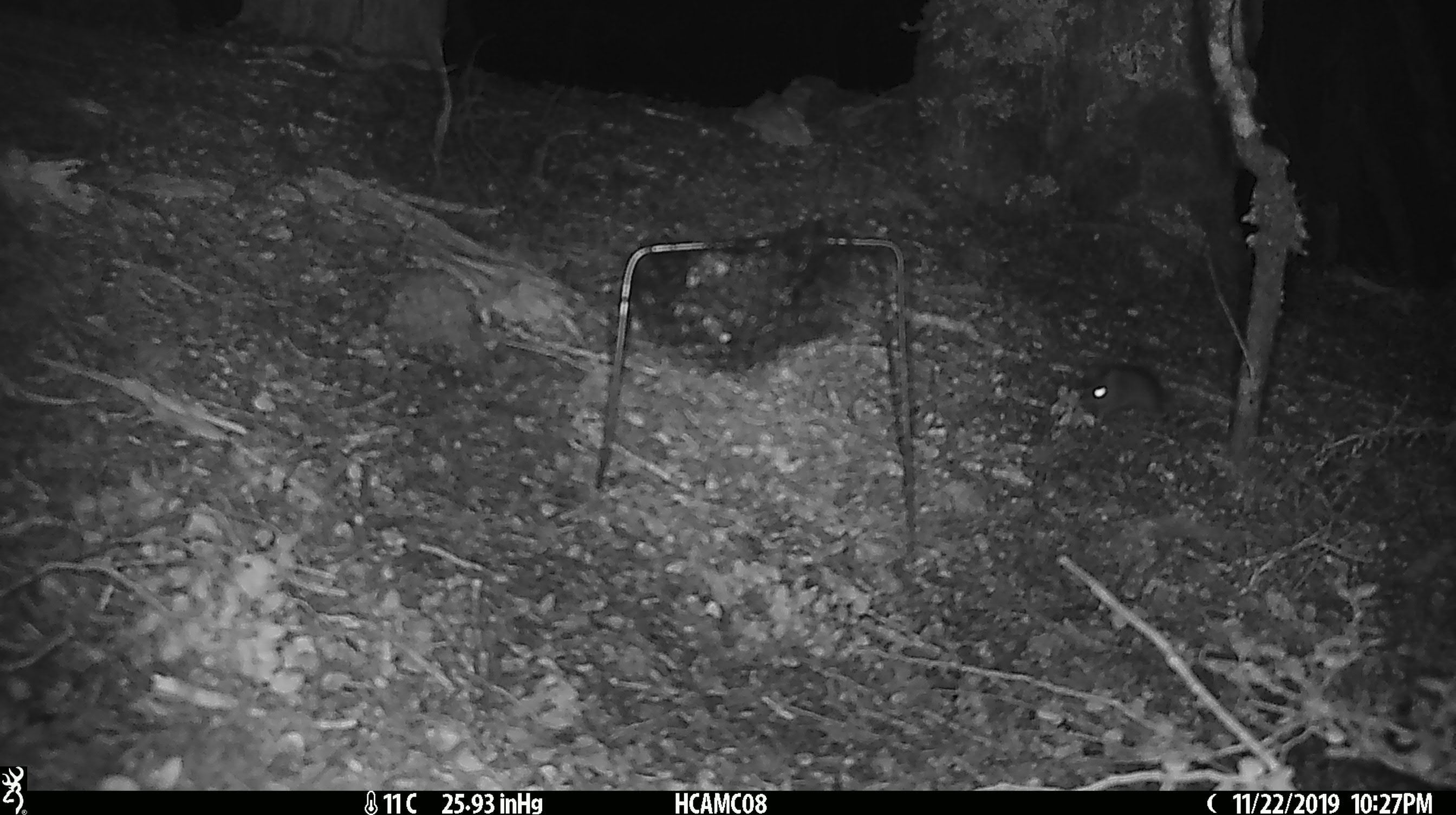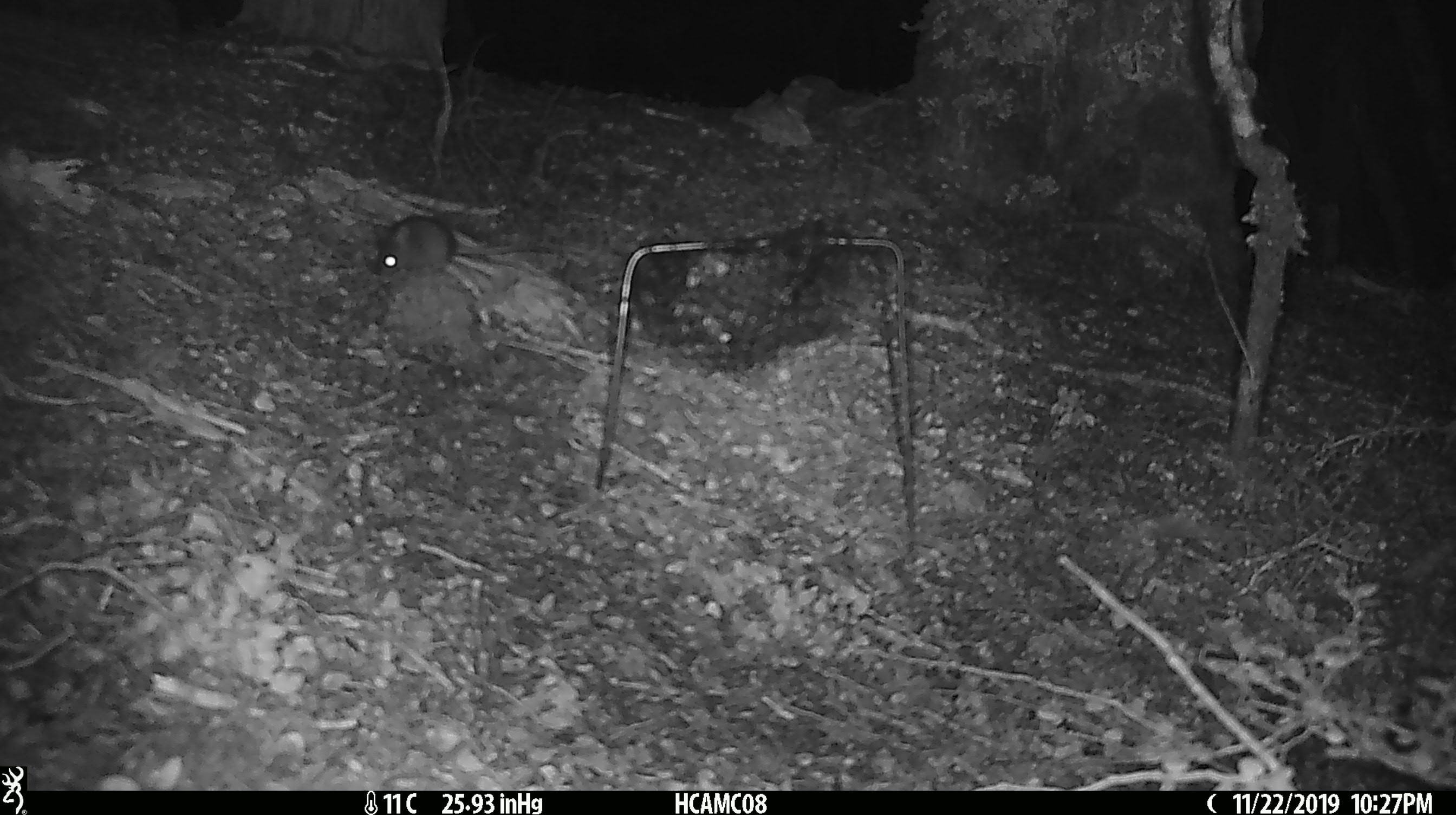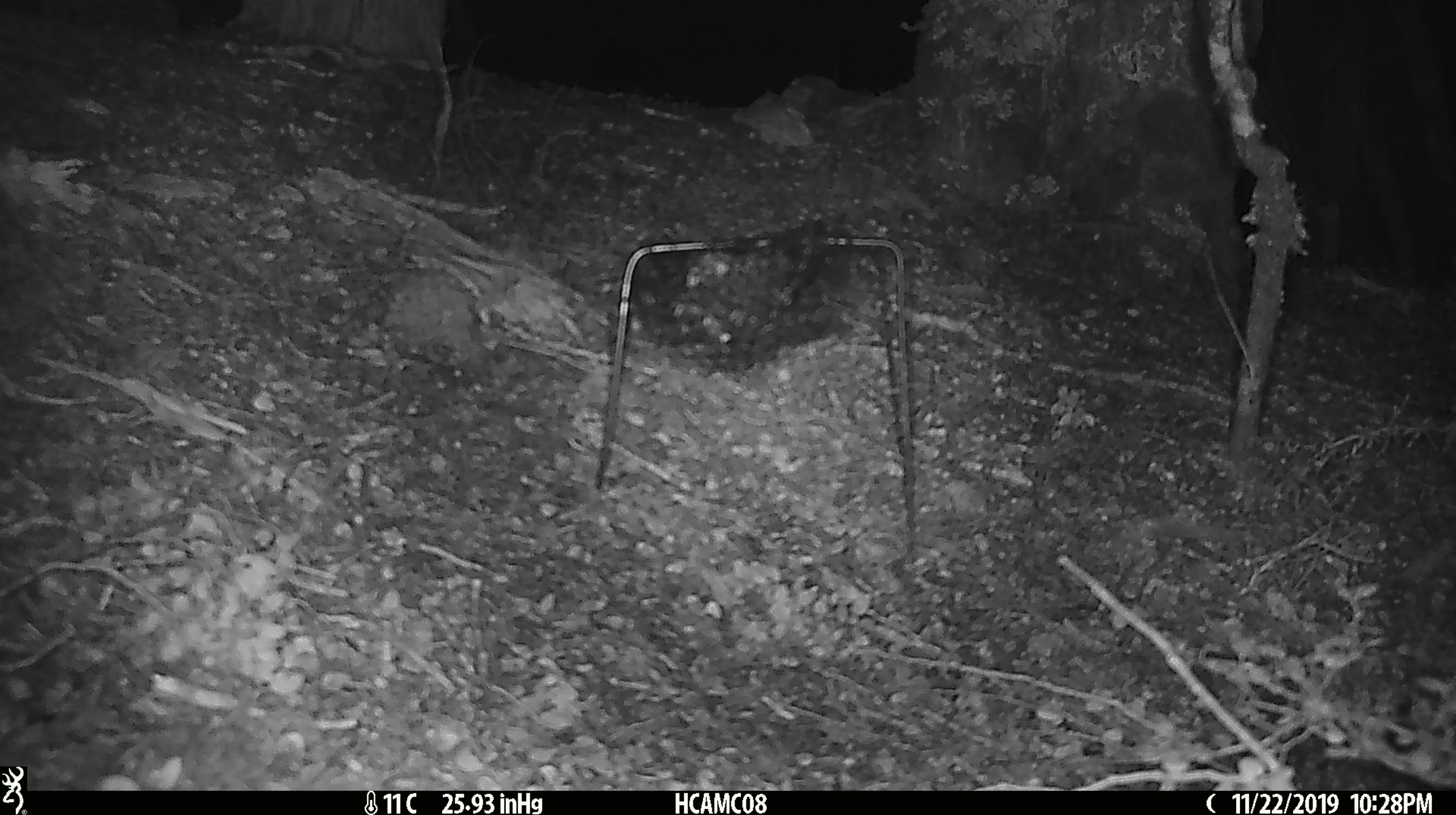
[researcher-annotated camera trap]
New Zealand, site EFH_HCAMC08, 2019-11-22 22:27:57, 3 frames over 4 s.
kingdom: Animalia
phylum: Chordata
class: Mammalia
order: Rodentia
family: Muridae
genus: Mus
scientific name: Mus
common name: mouse